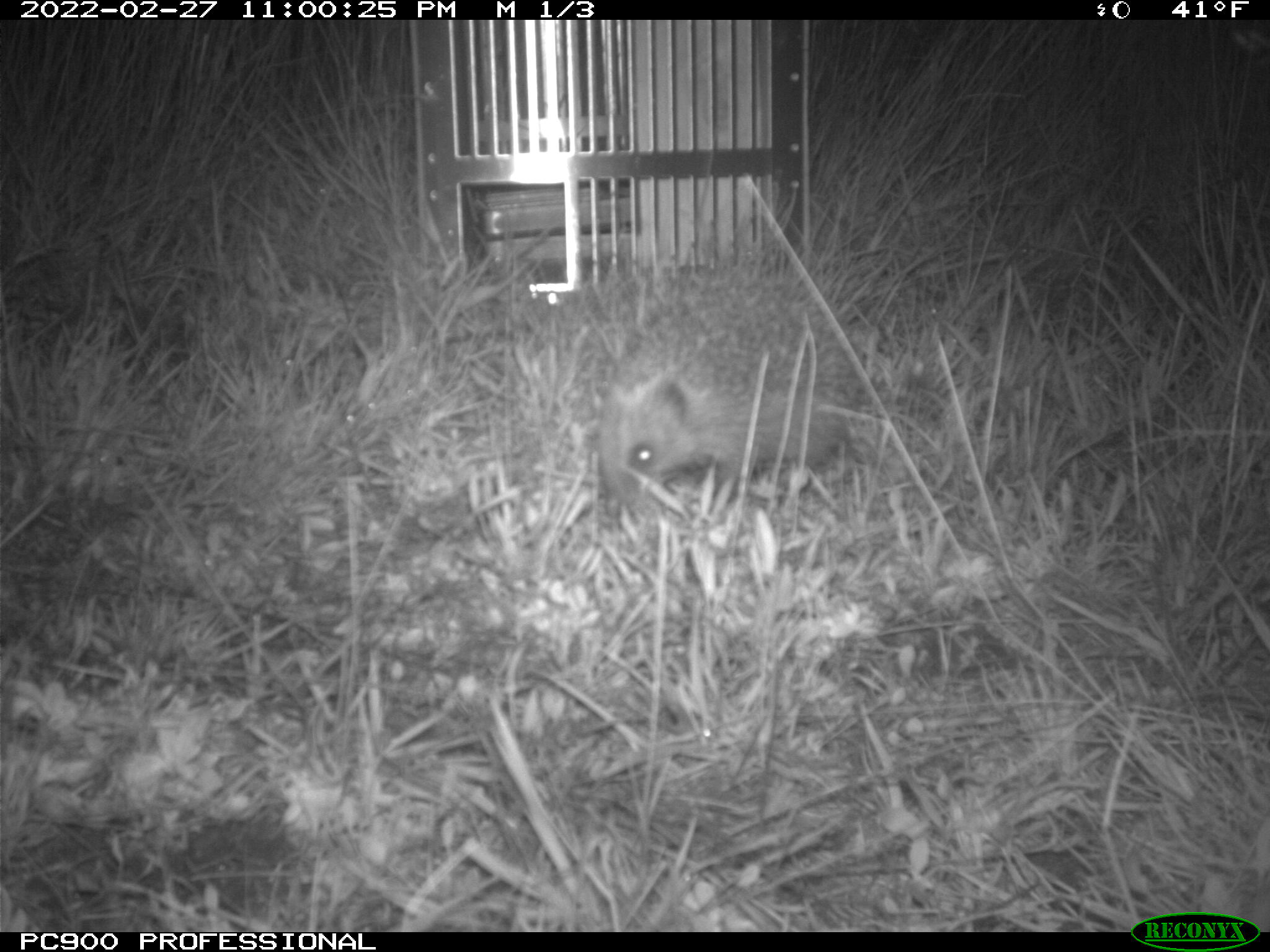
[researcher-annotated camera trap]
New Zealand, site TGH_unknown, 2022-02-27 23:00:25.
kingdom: Animalia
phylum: Chordata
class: Mammalia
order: Eulipotyphla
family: Erinaceidae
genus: Erinaceus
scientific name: Erinaceus europaeus europaeus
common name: european hedgehog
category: hedgehog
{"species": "hedgehog (european hedgehog) (Erinaceus europaeus europaeus)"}